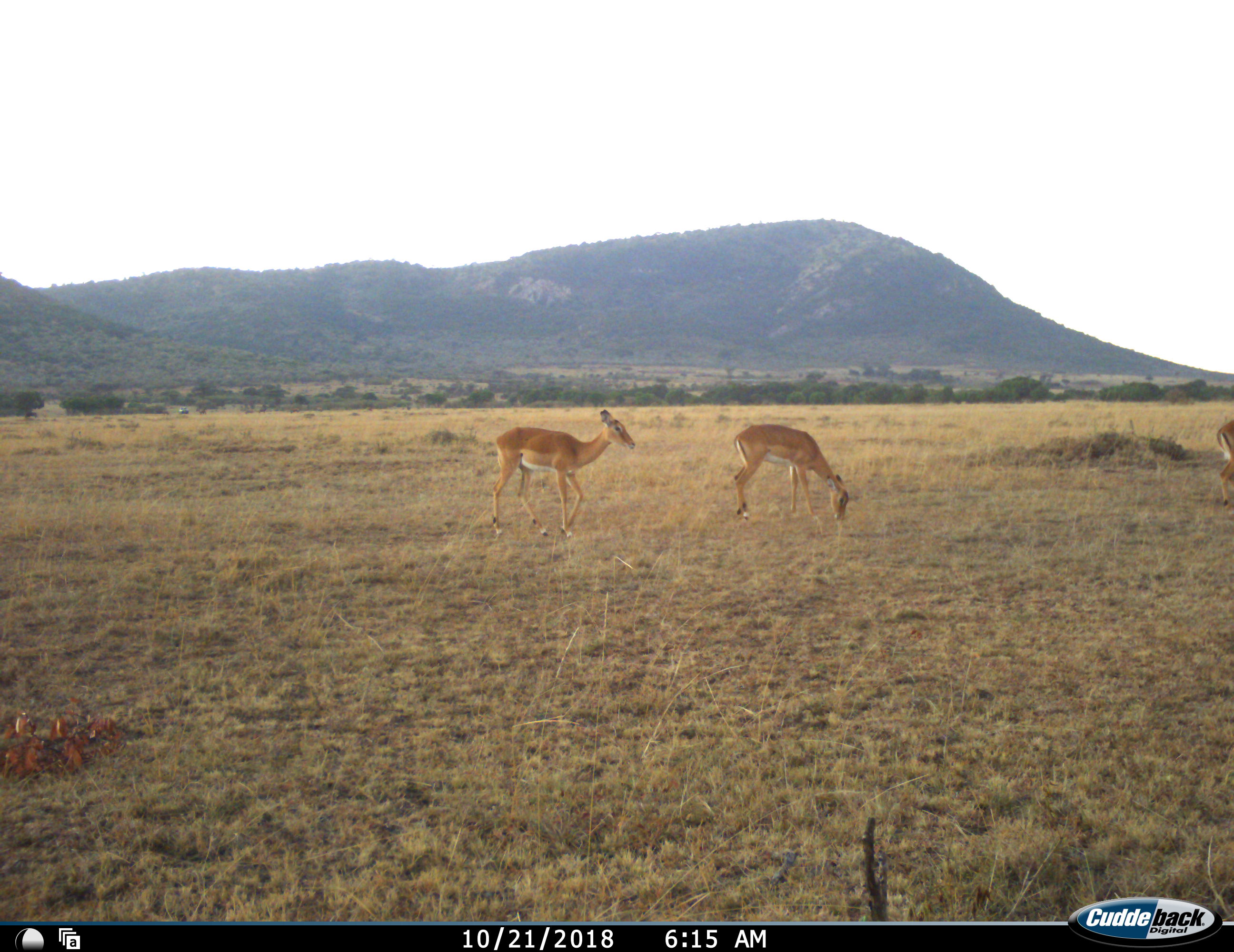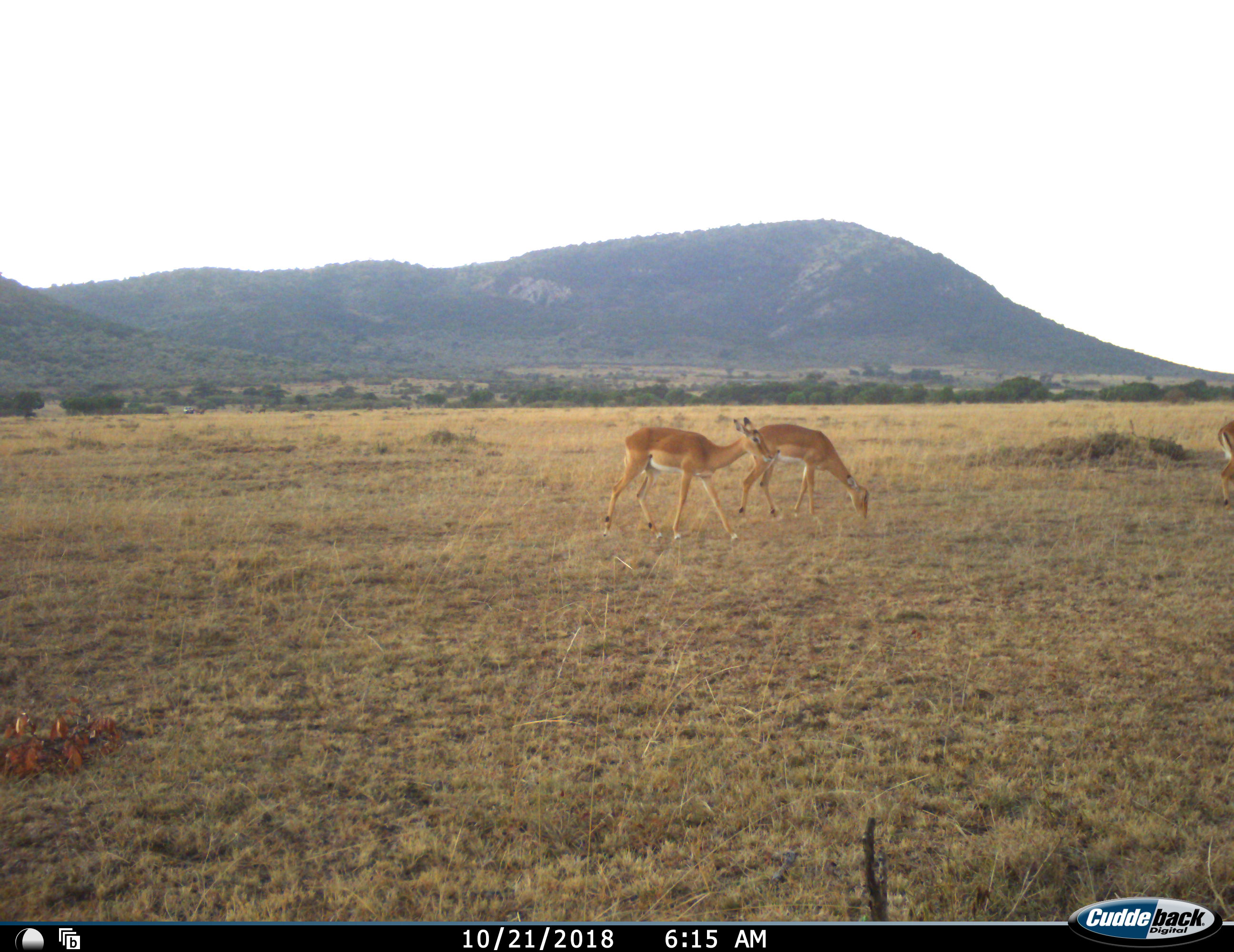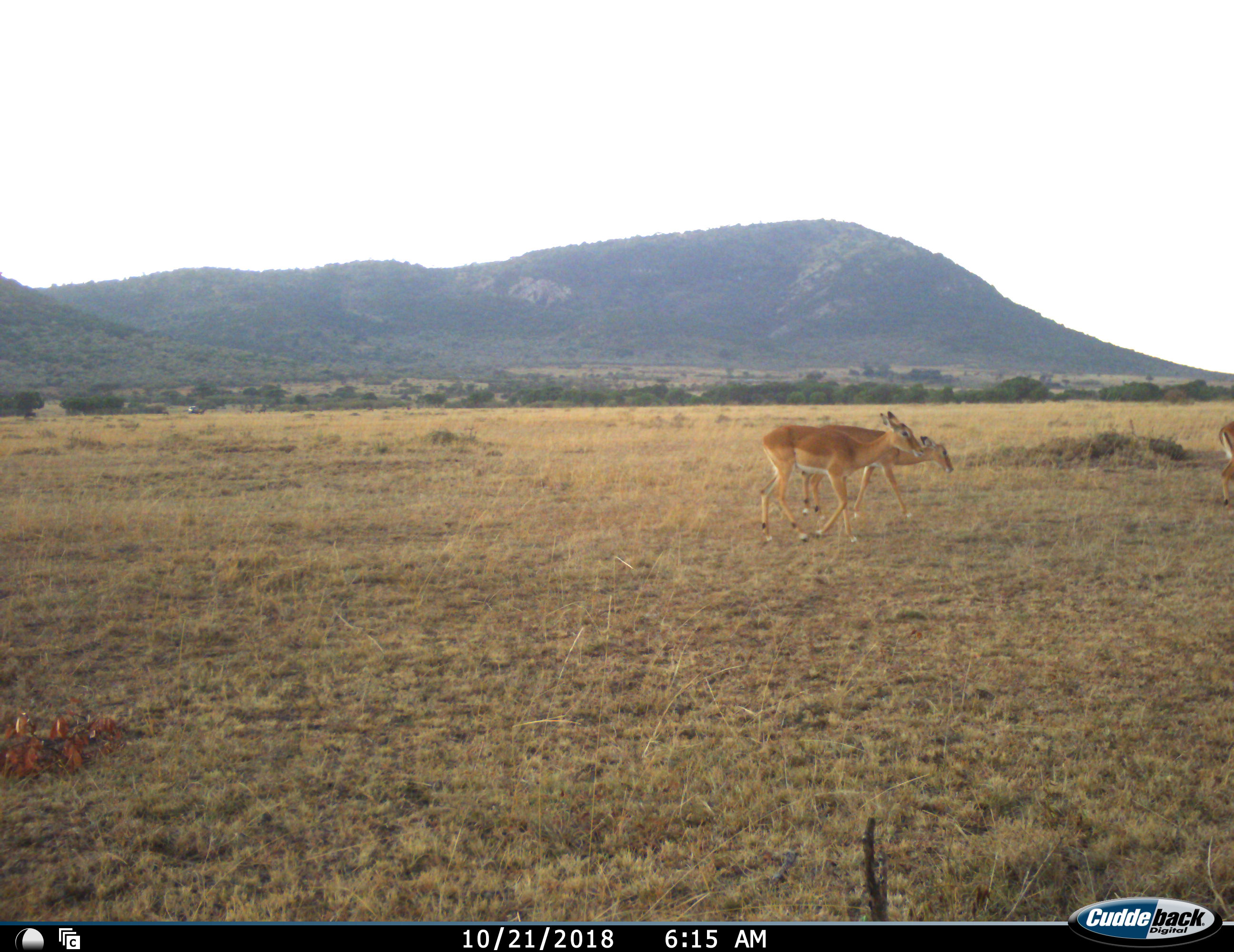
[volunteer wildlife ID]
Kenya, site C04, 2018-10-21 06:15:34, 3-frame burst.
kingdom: Animalia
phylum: Chordata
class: Mammalia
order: Artiodactyla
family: Bovidae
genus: Aepyceros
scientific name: Aepyceros melampus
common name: impala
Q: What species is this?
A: Impala (Aepyceros melampus).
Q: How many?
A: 3.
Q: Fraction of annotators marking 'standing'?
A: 44%.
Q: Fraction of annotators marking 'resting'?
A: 0%.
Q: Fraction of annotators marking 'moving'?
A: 89%.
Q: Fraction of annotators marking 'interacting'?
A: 0%.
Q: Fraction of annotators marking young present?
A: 0%.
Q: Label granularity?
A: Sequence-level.